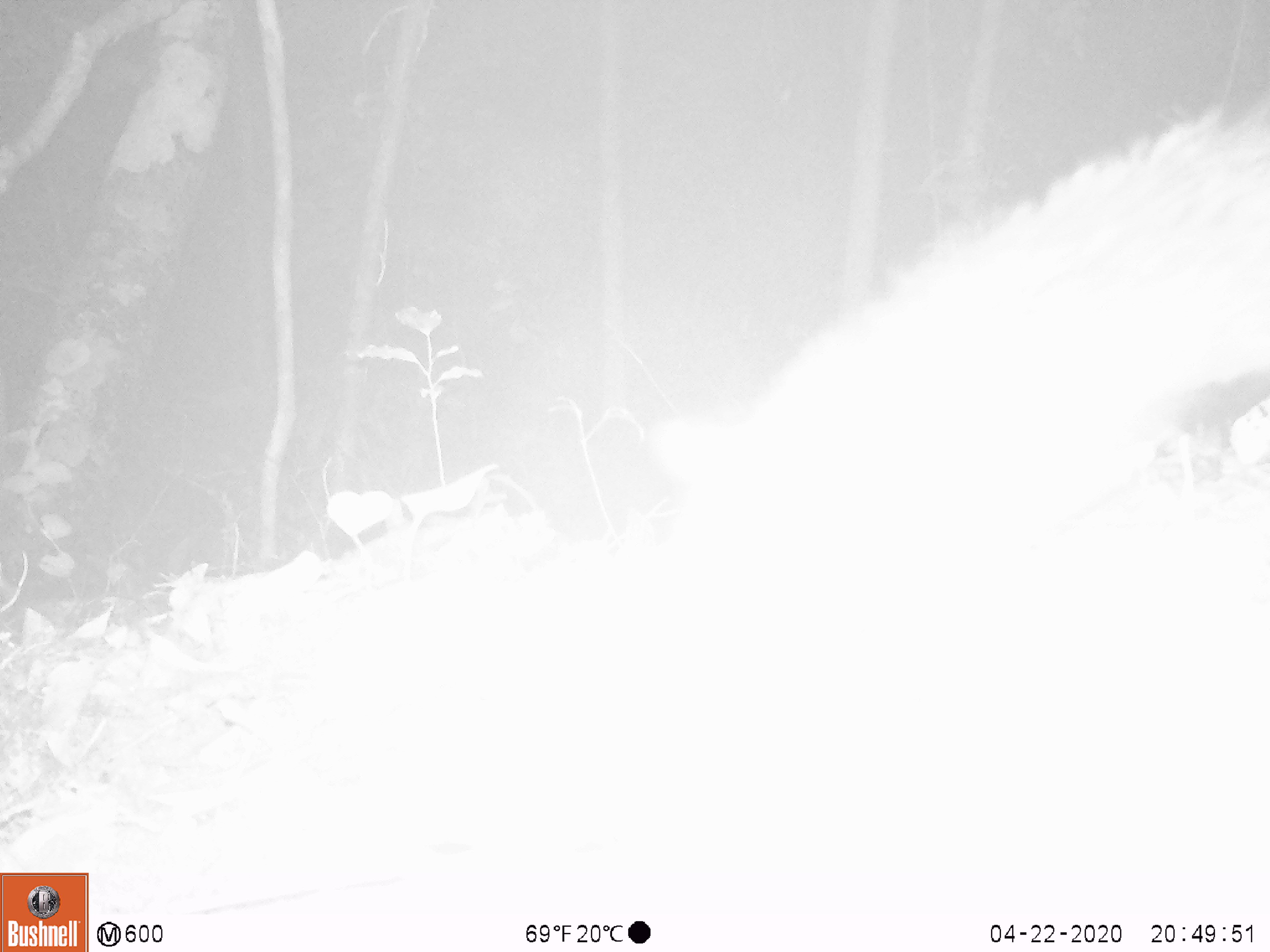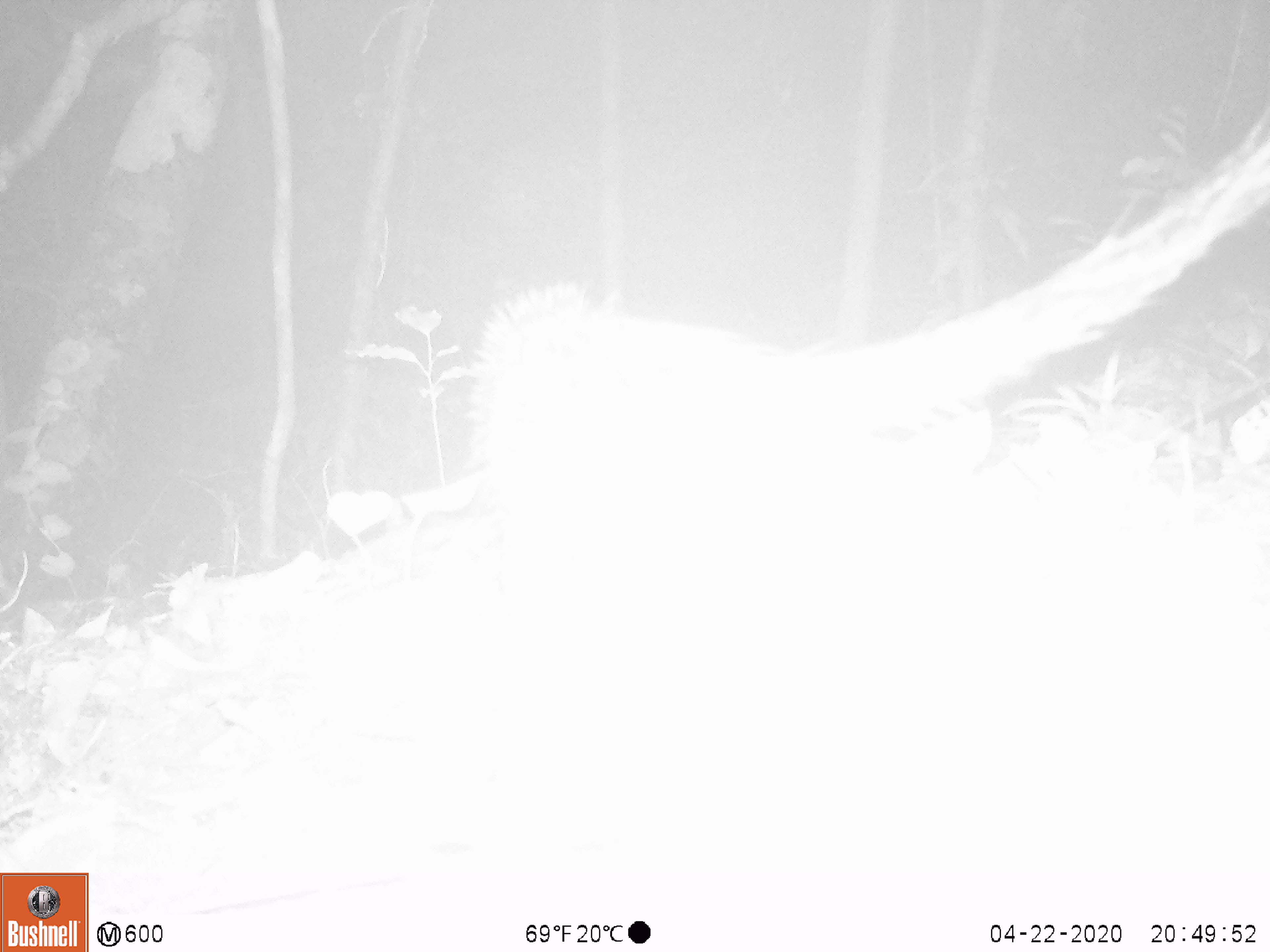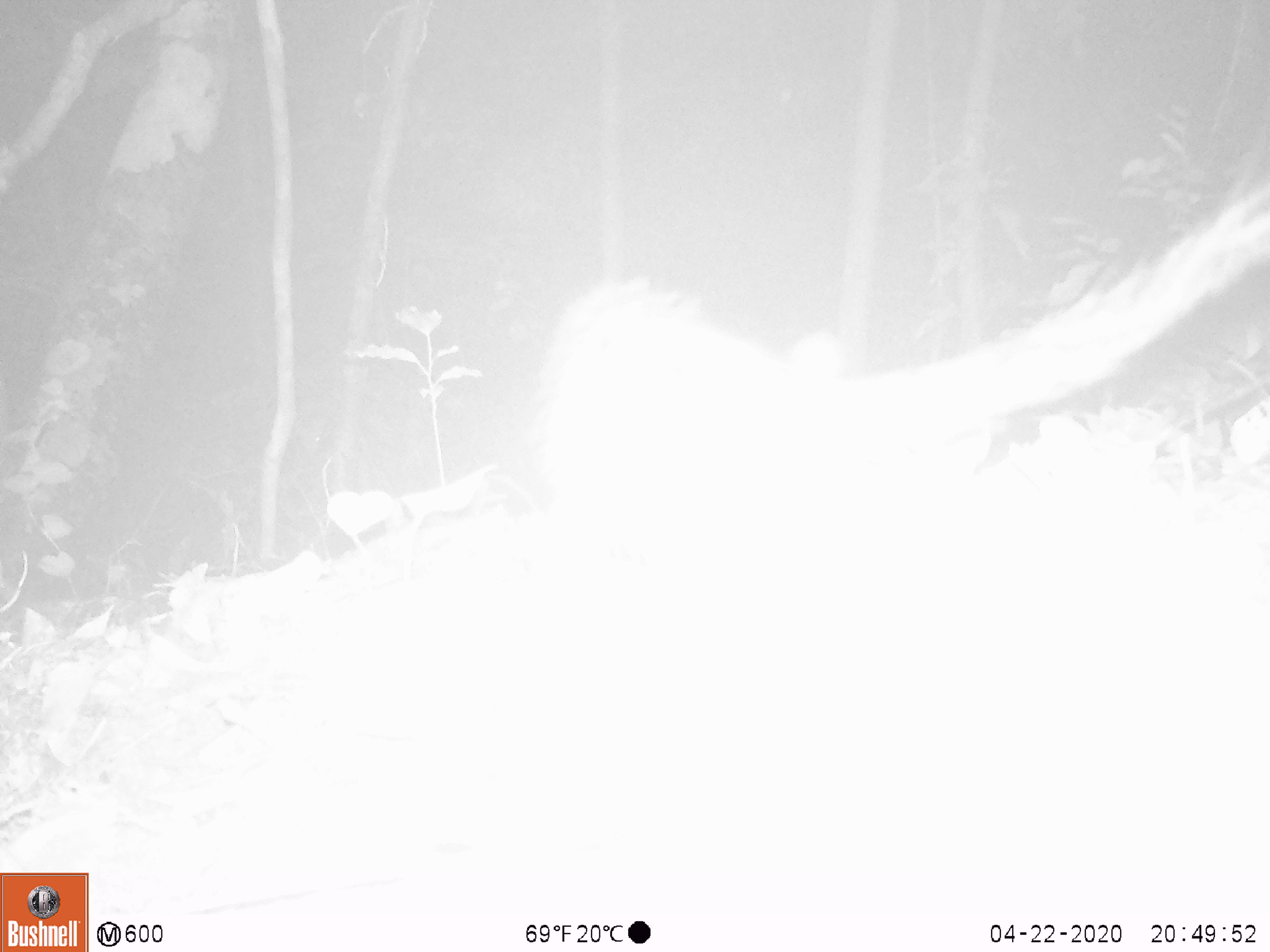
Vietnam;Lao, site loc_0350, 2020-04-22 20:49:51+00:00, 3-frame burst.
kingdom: Animalia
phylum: Chordata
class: Mammalia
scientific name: Mammalia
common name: mammal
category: unidentified small mammal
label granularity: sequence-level